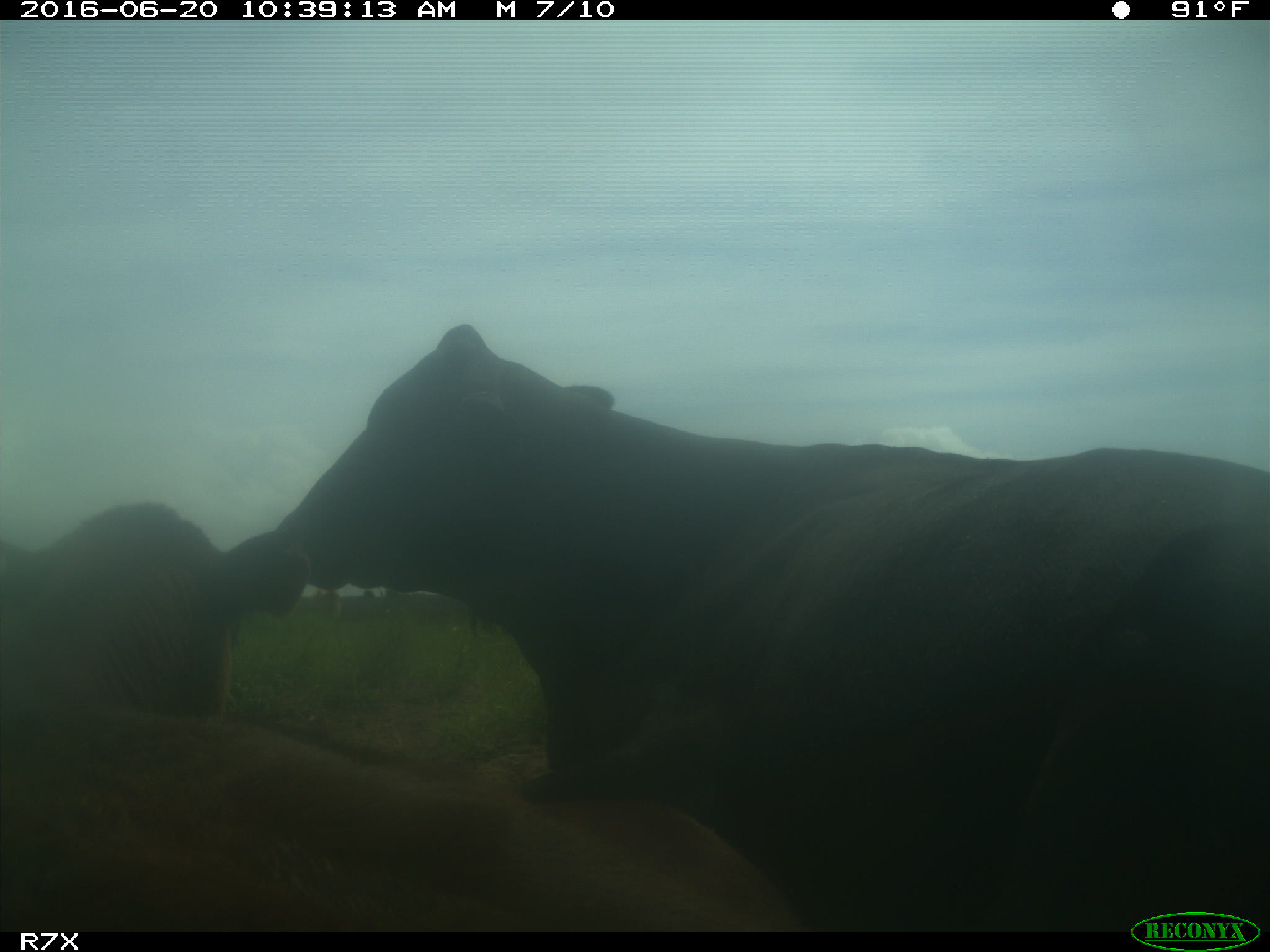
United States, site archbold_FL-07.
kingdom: Animalia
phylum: Chordata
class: Mammalia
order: Artiodactyla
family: Bovidae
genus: Bos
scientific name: Bos taurus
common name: domestic cow